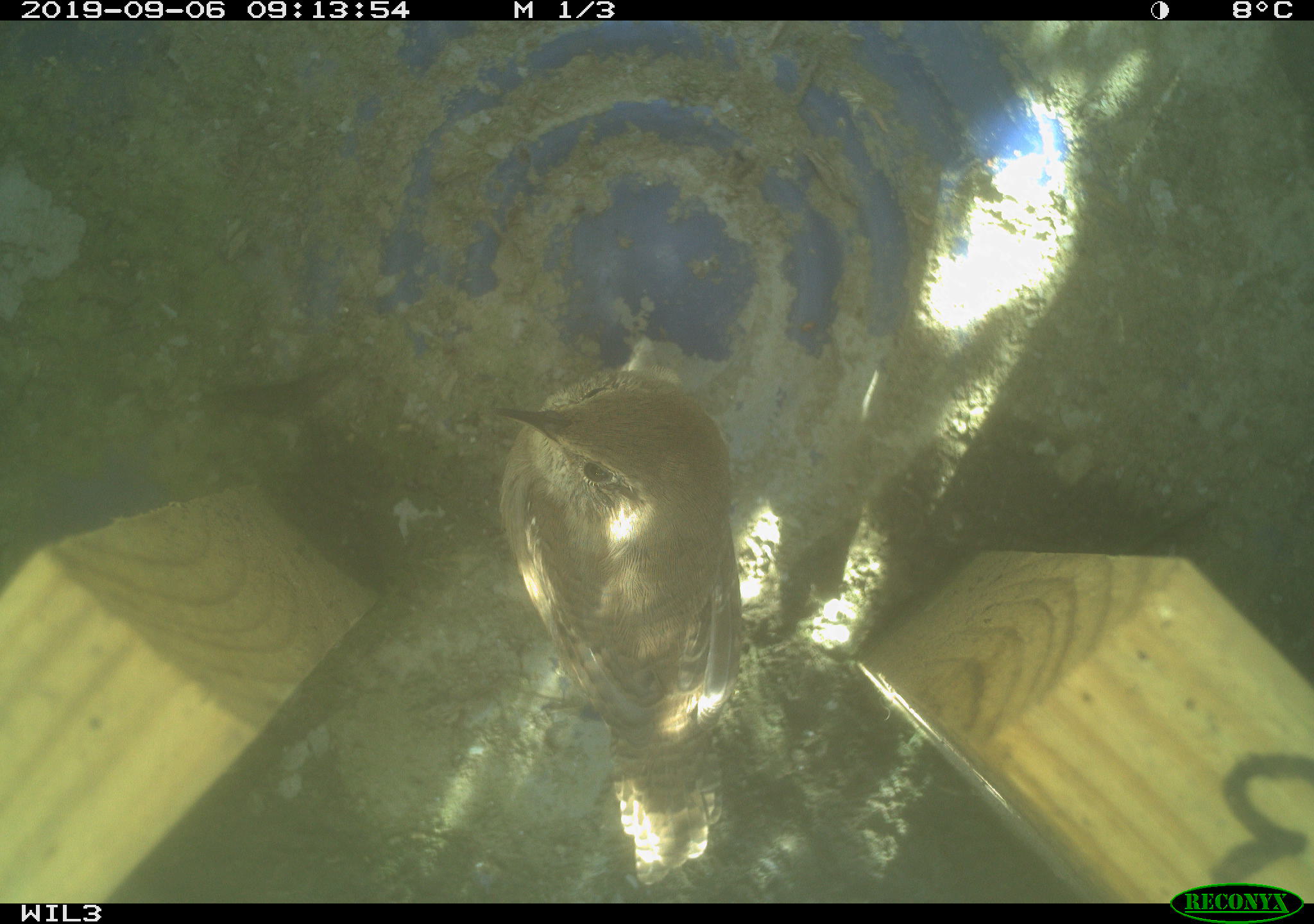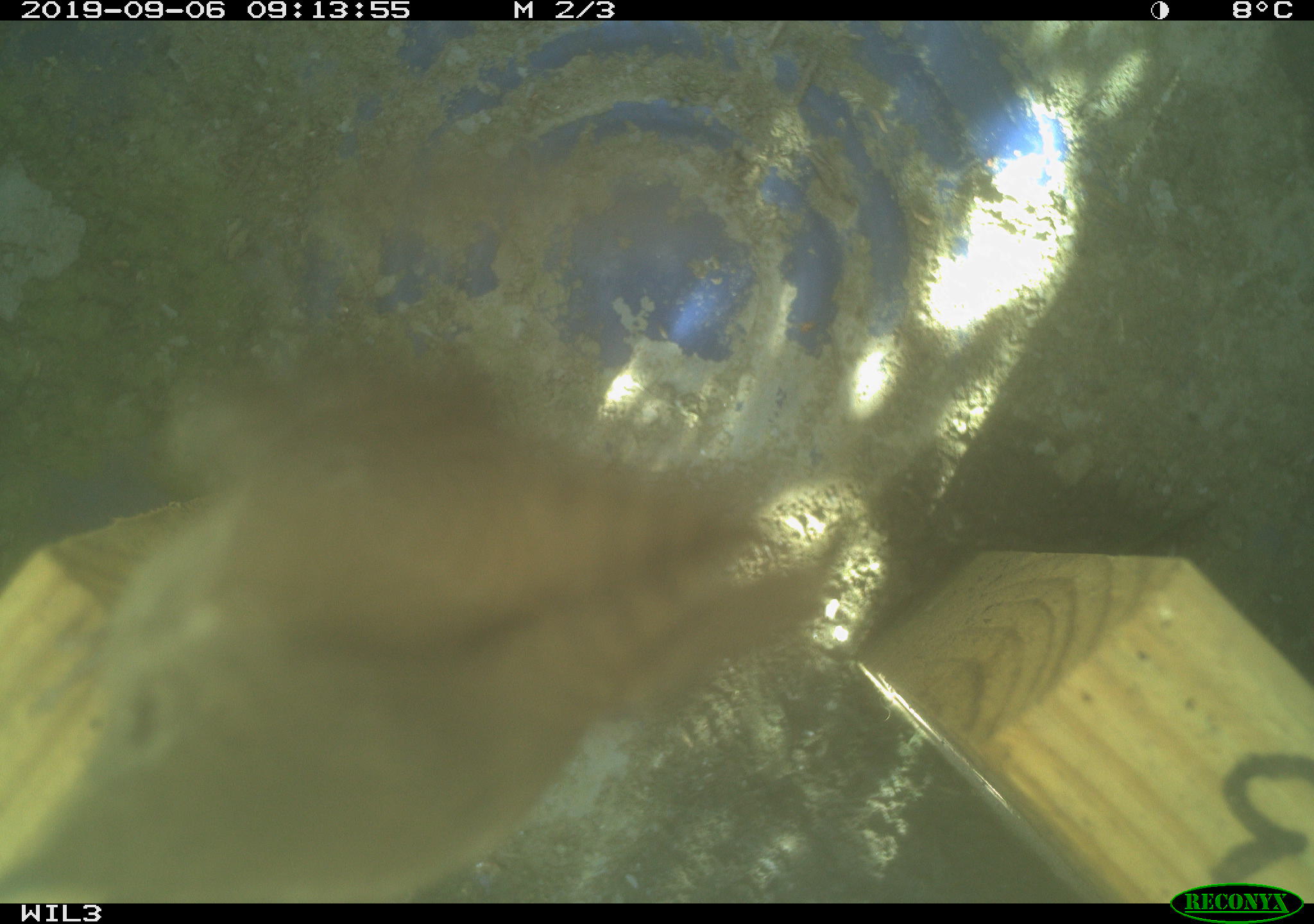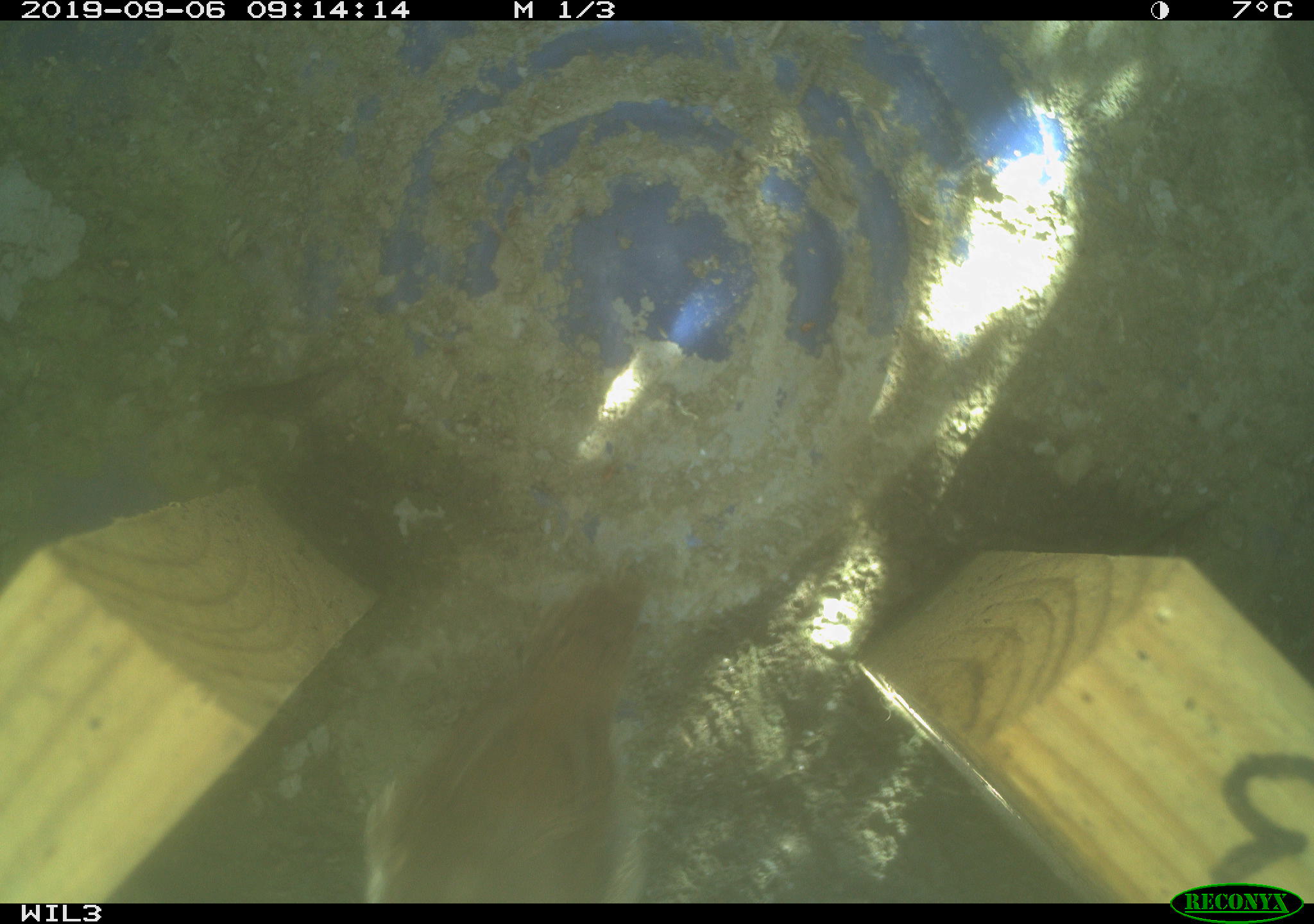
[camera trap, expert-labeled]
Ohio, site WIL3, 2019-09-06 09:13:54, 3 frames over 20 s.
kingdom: Animalia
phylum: Chordata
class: Aves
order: Passeriformes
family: Troglodytidae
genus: Troglodytes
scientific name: Troglodytes aedon aedon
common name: northern house wren